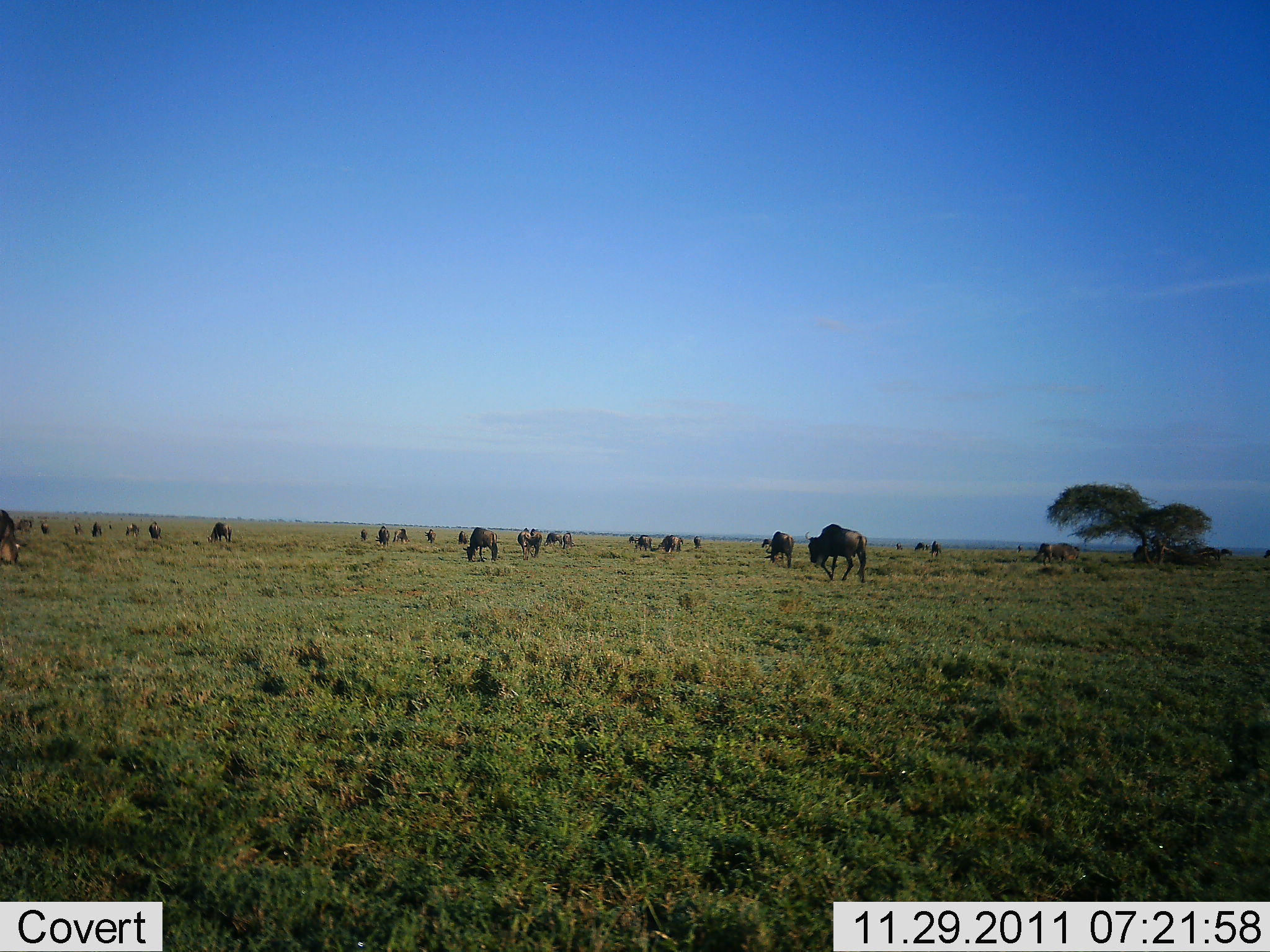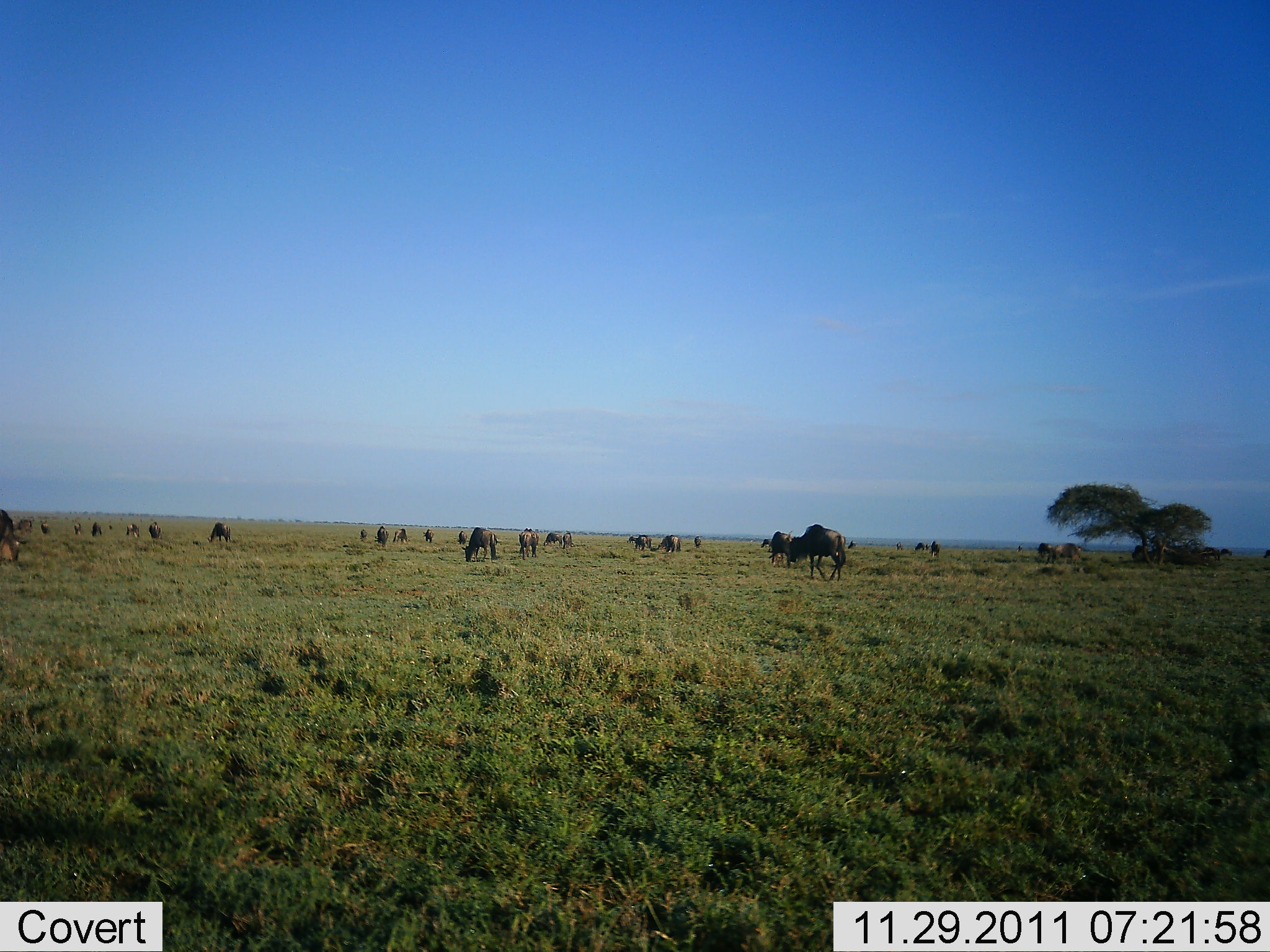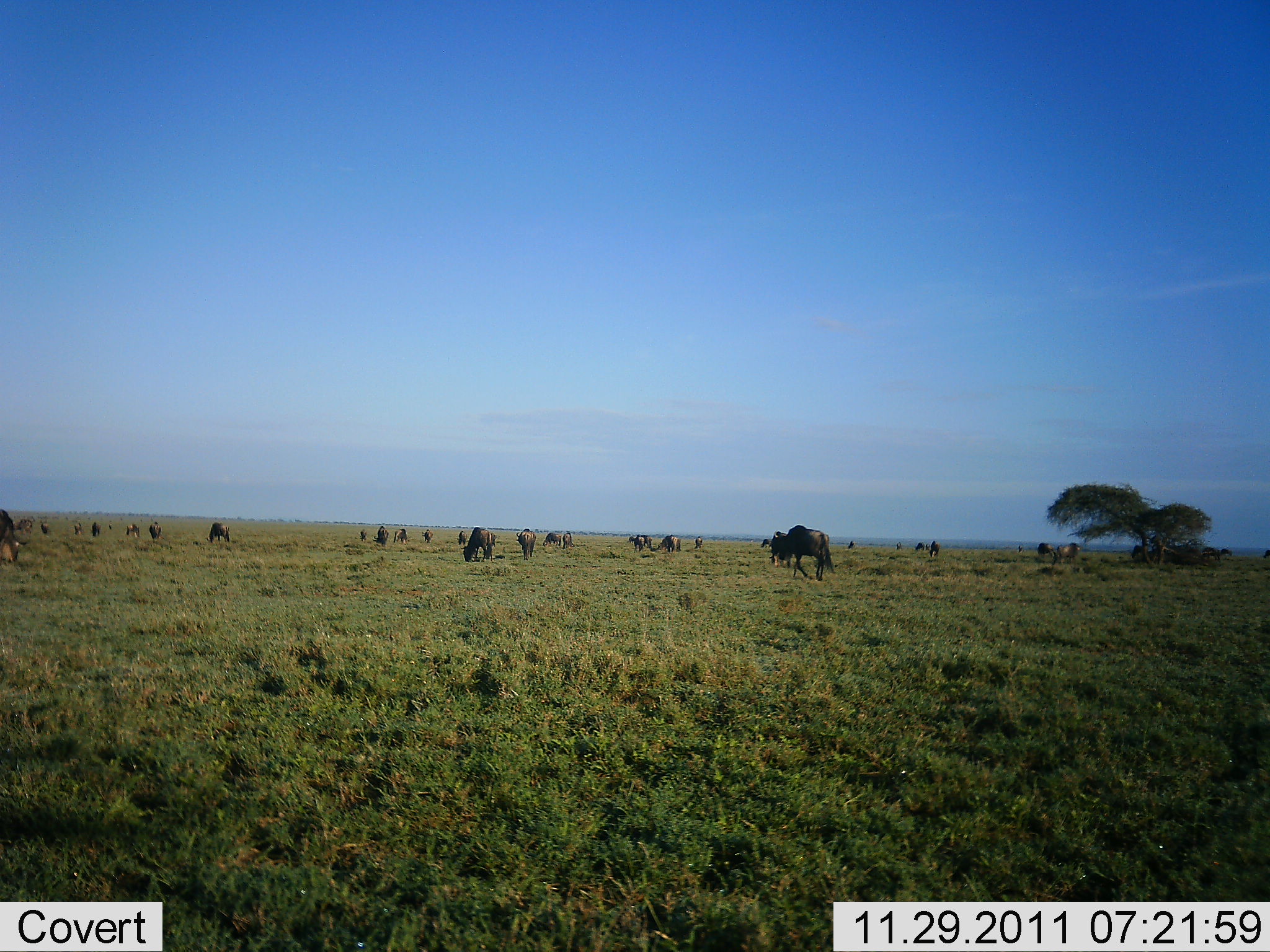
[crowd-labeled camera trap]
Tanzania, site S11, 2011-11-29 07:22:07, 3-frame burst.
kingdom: Animalia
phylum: Chordata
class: Mammalia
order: Artiodactyla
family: Bovidae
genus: Connochaetes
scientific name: Connochaetes taurinus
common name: blue wildebeest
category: wildebeest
Wildebeest (blue wildebeest) (Connochaetes taurinus), count 11-50. Behavior (volunteer vote fractions): standing 36%, resting 0%, moving 55%, interacting 9%. Young present (vote fraction): 0%. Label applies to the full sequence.